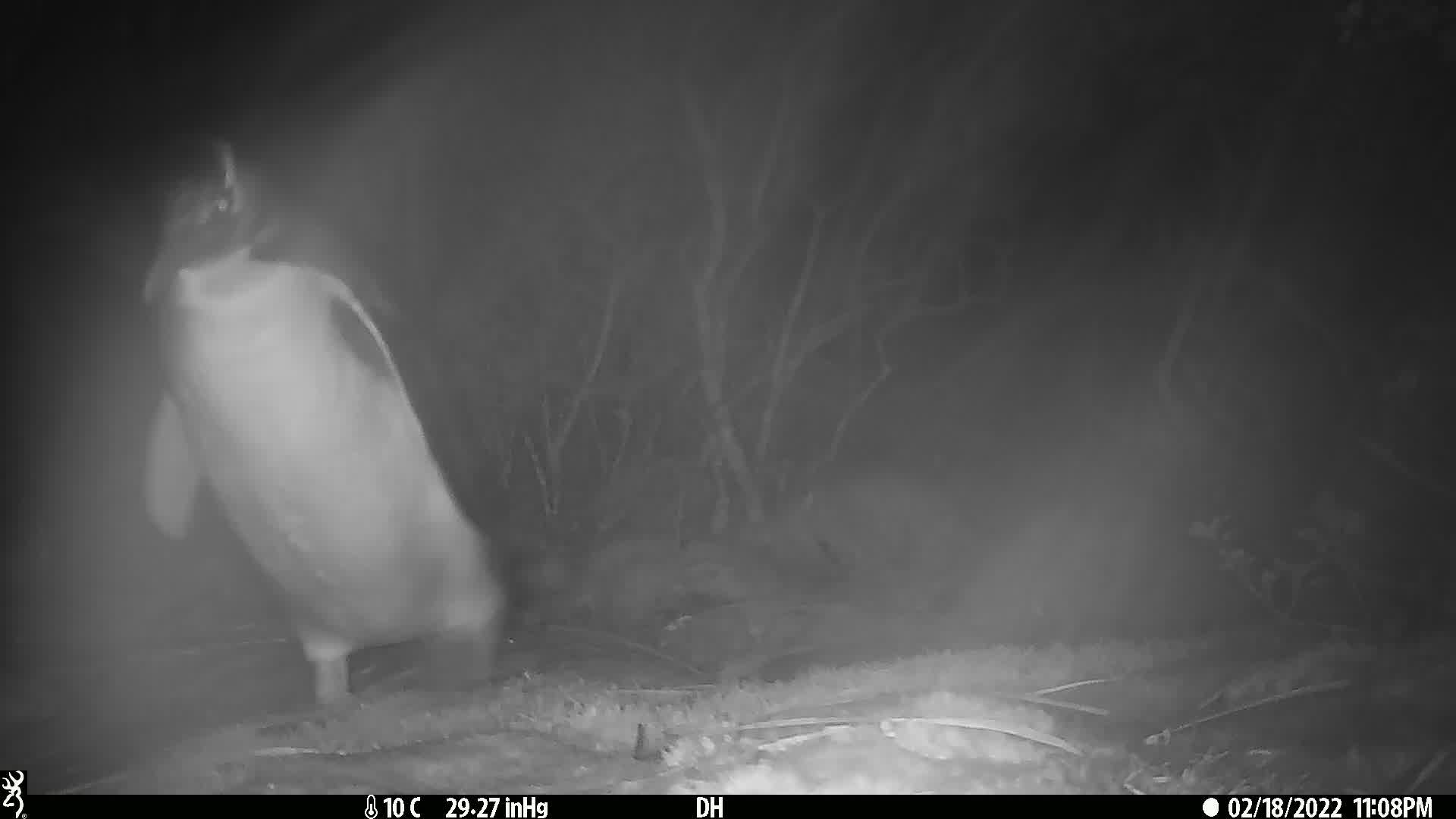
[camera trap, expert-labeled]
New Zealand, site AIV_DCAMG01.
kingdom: Animalia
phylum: Chordata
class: Aves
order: Sphenisciformes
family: Spheniscidae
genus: Megadyptes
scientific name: Megadyptes antipodes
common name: yellow-eyed penguin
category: yellow eyed penguin